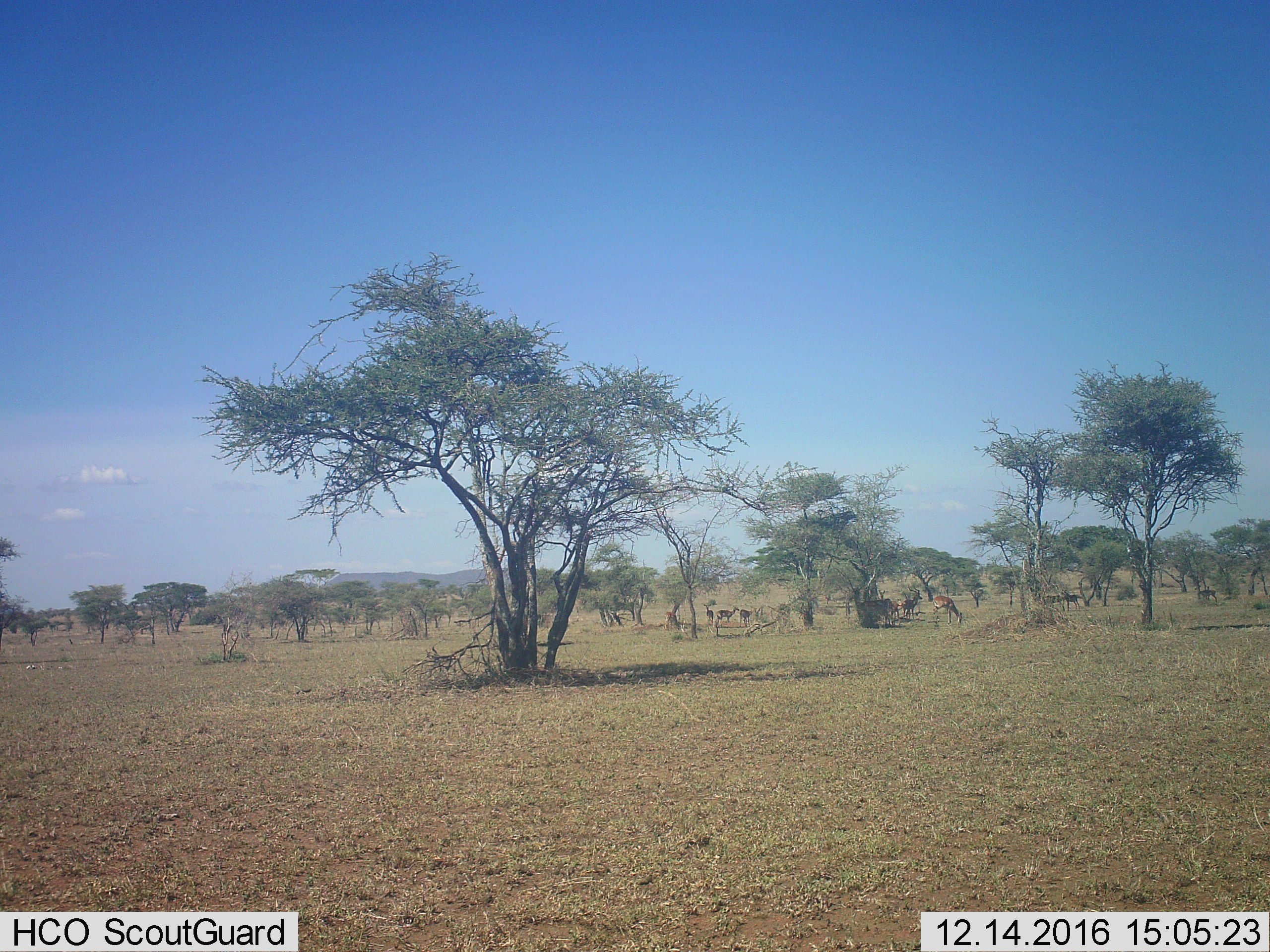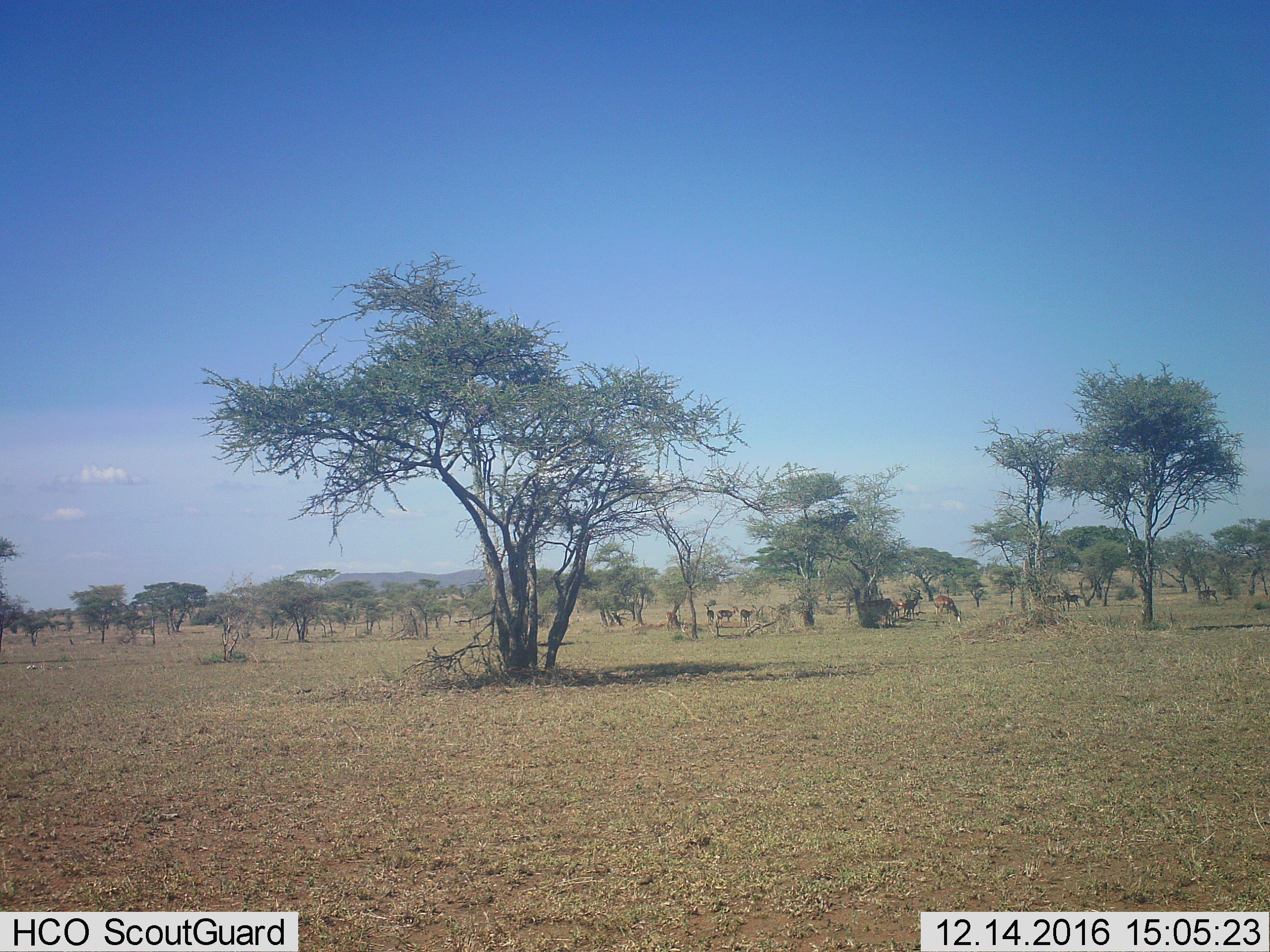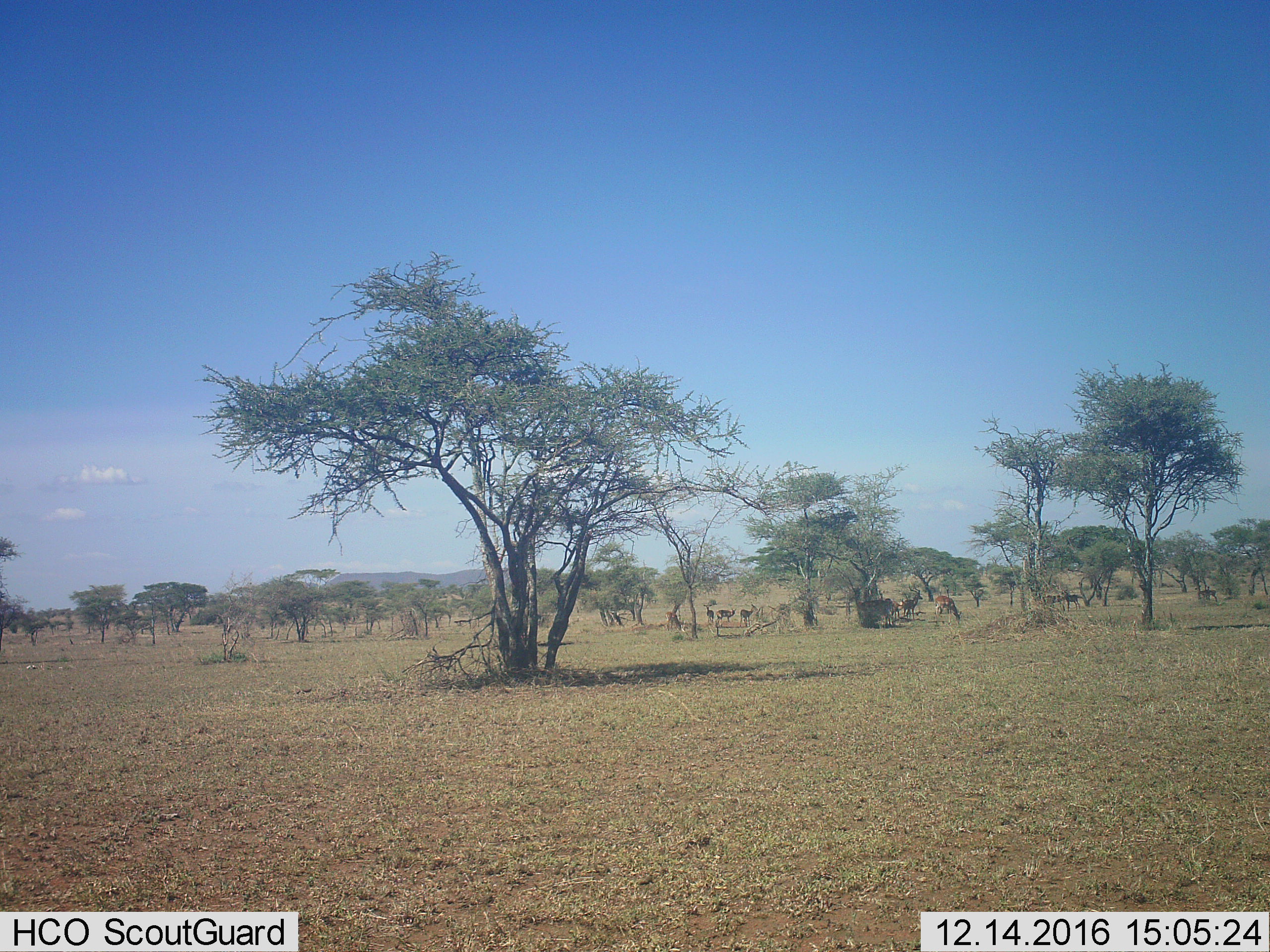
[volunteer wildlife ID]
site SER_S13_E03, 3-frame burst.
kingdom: Animalia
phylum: Chordata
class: Mammalia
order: Artiodactyla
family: Bovidae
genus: Aepyceros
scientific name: Aepyceros melampus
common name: impala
Impala (Aepyceros melampus), count 11-50. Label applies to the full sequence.